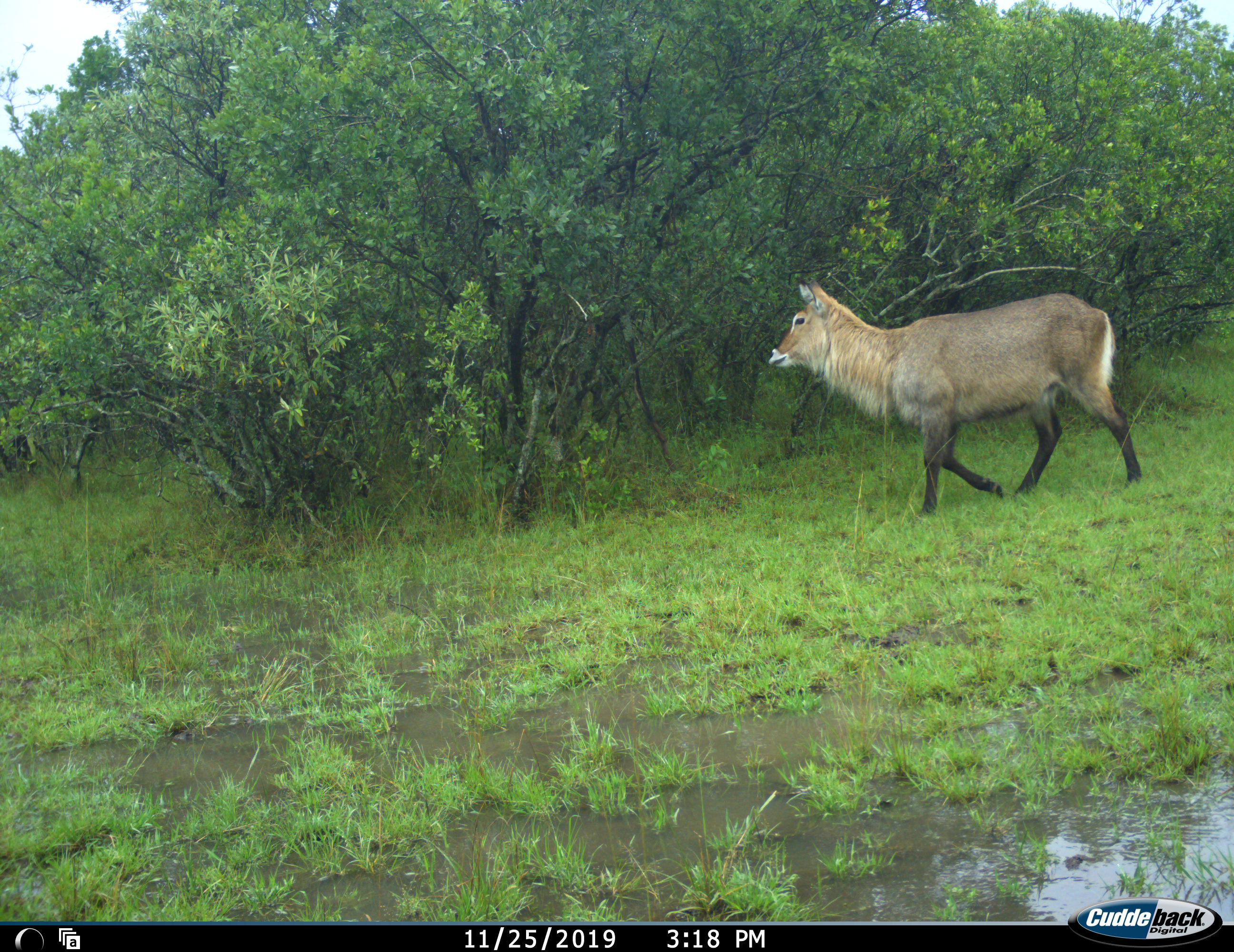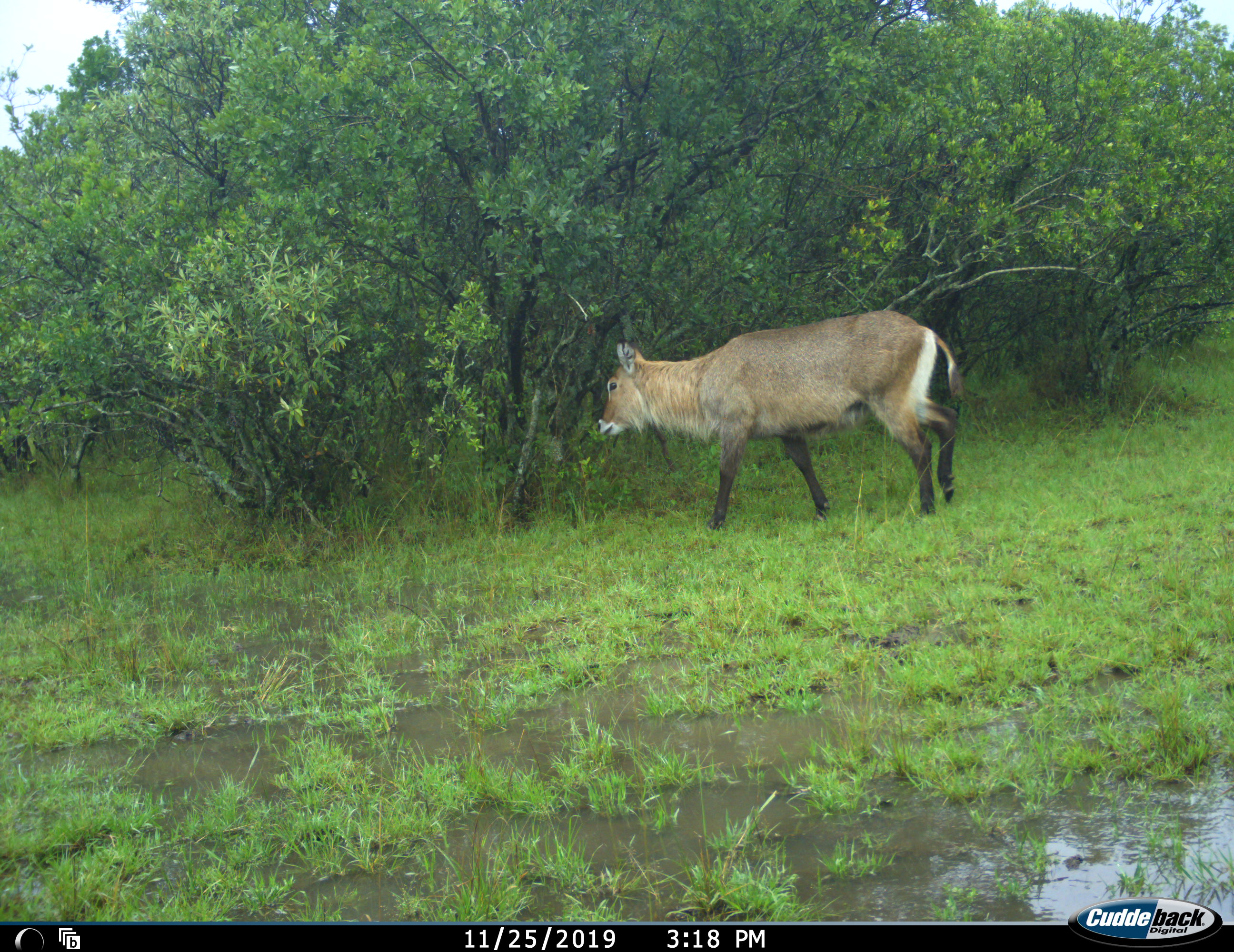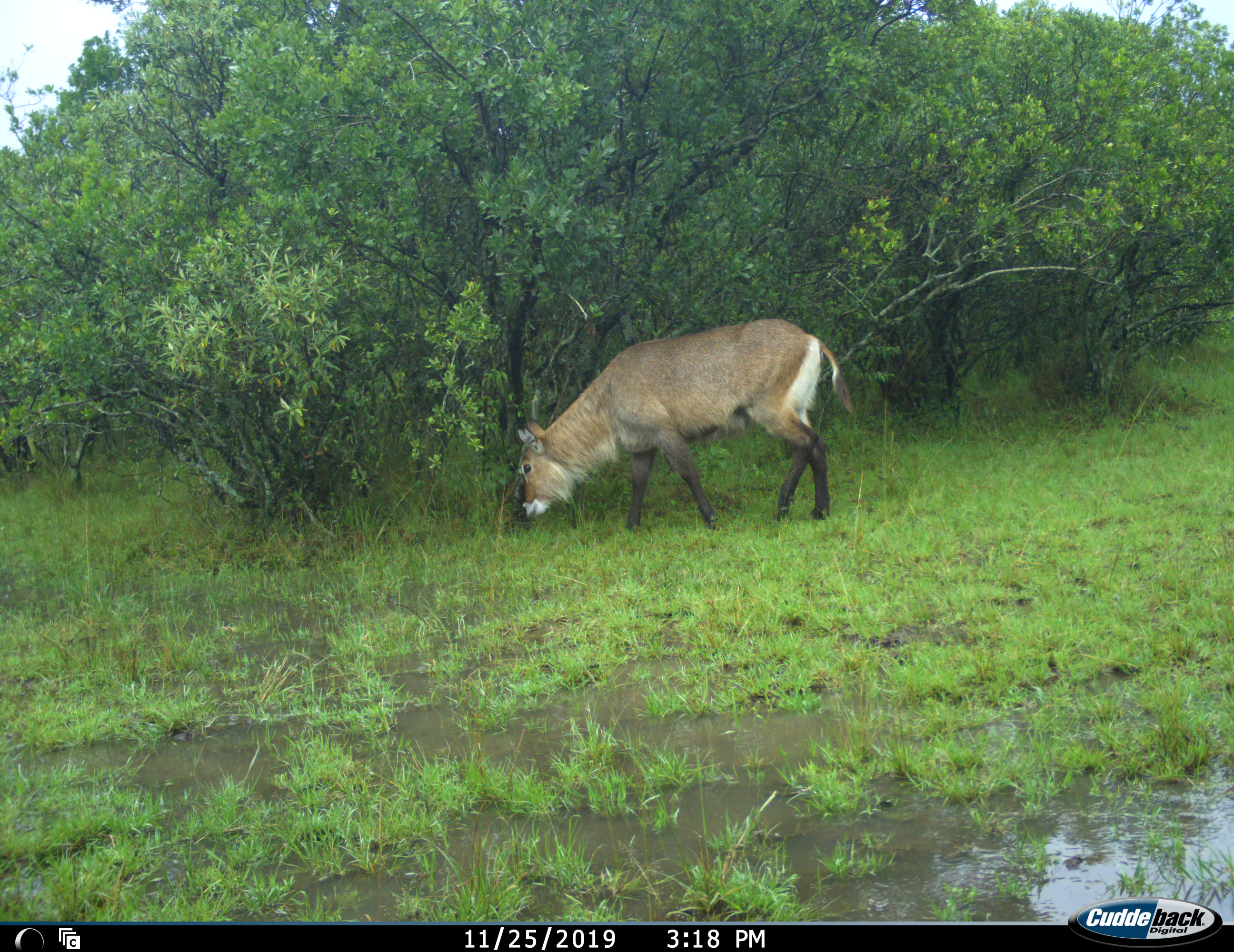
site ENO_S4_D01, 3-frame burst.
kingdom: Animalia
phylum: Chordata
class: Mammalia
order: Artiodactyla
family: Bovidae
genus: Kobus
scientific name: Kobus ellipsiprymnus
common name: waterbuck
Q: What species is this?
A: Waterbuck (Kobus ellipsiprymnus).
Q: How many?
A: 1.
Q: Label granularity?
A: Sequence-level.